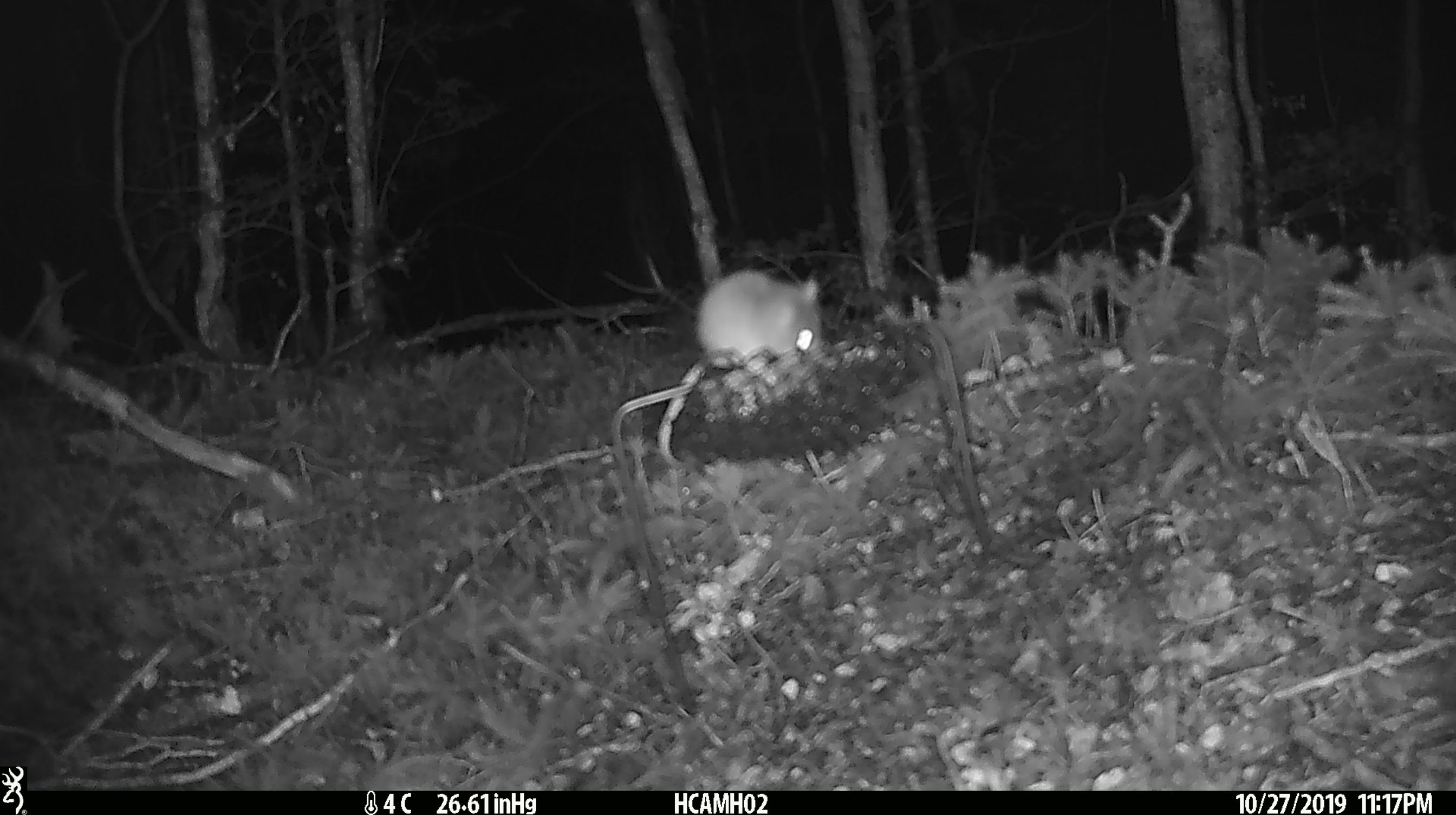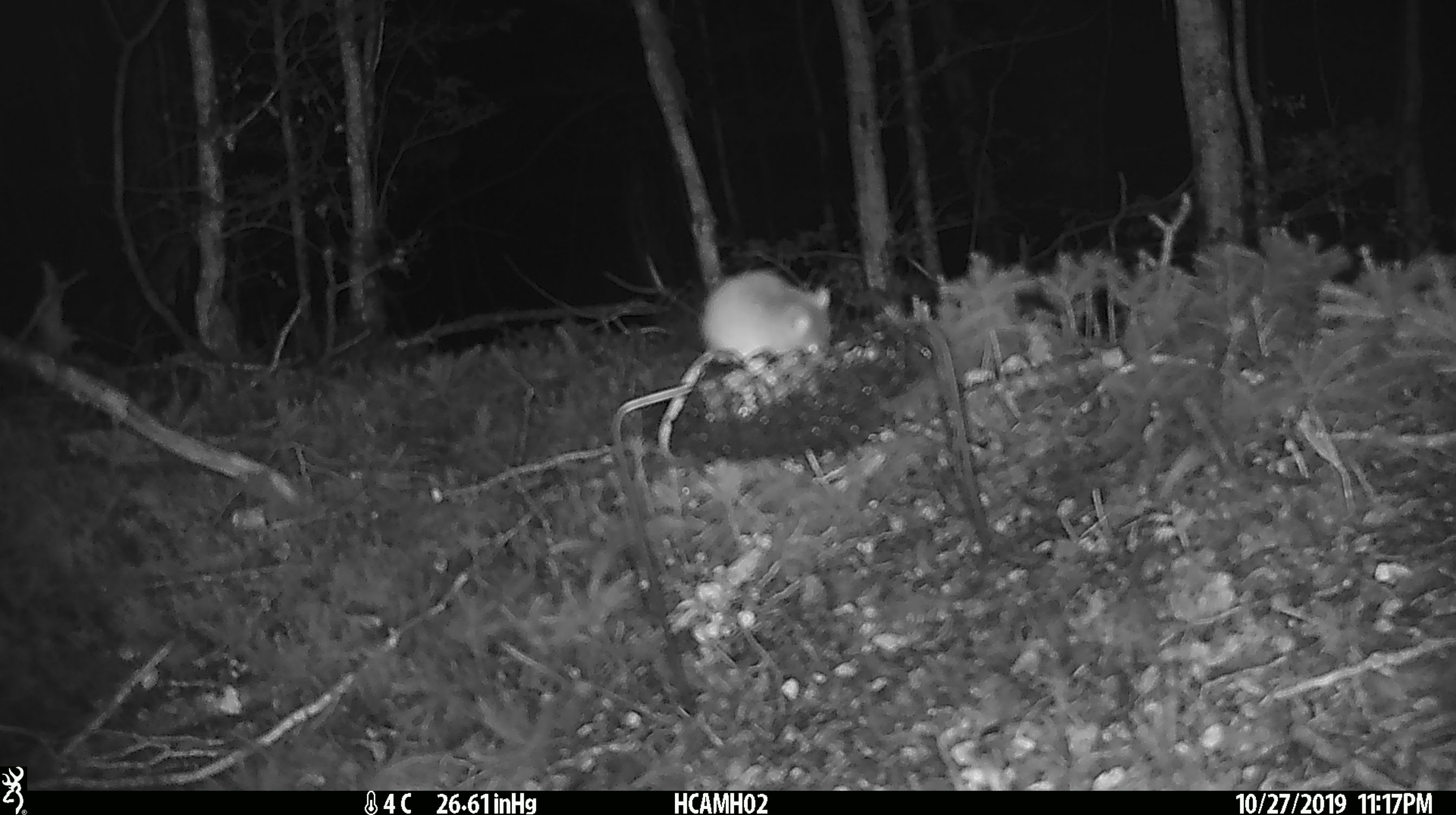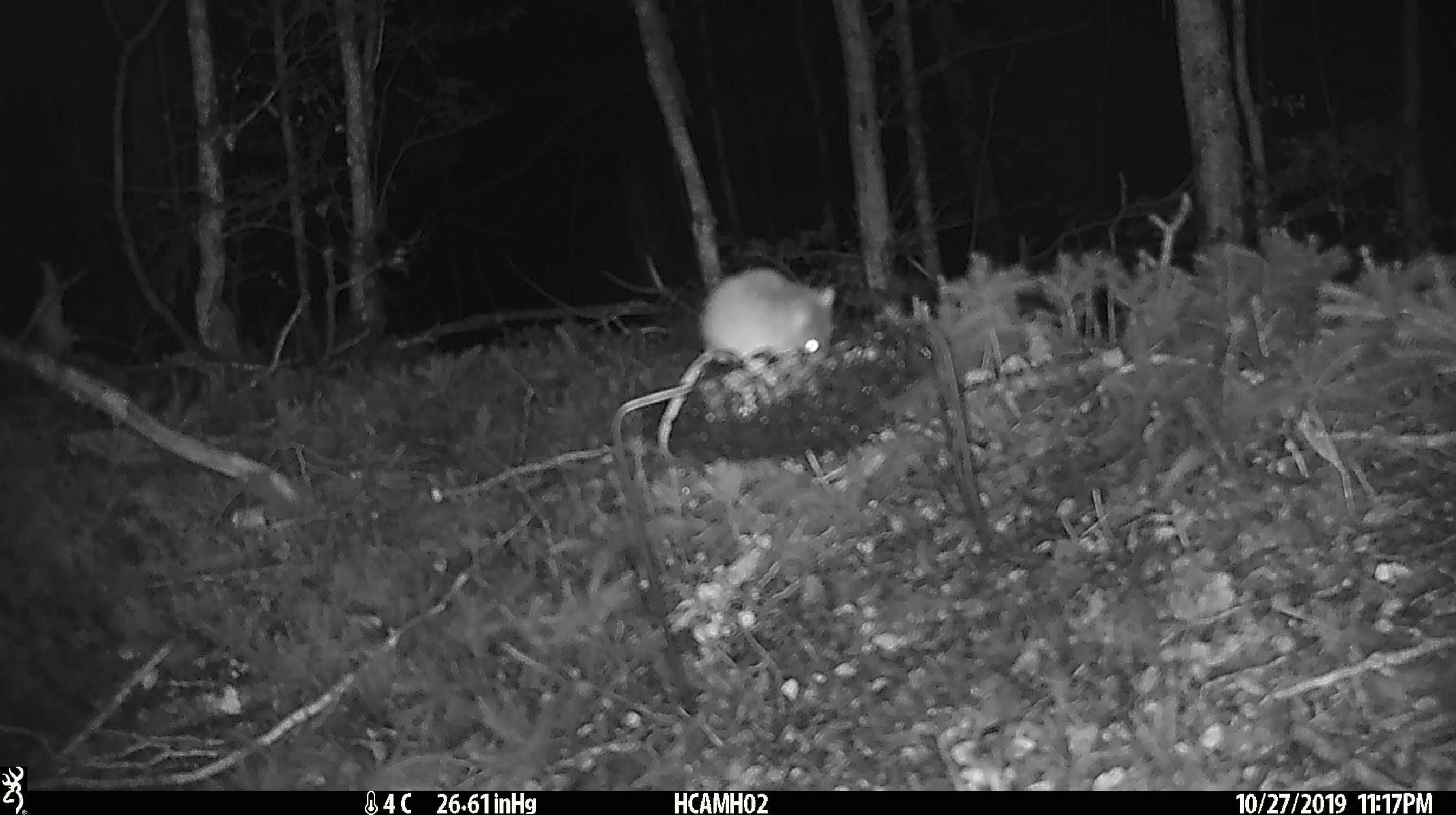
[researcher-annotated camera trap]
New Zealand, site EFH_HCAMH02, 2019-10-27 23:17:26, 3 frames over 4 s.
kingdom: Animalia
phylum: Chordata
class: Mammalia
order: Rodentia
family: Muridae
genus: Mus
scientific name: Mus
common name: mouse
Mouse (Mus).